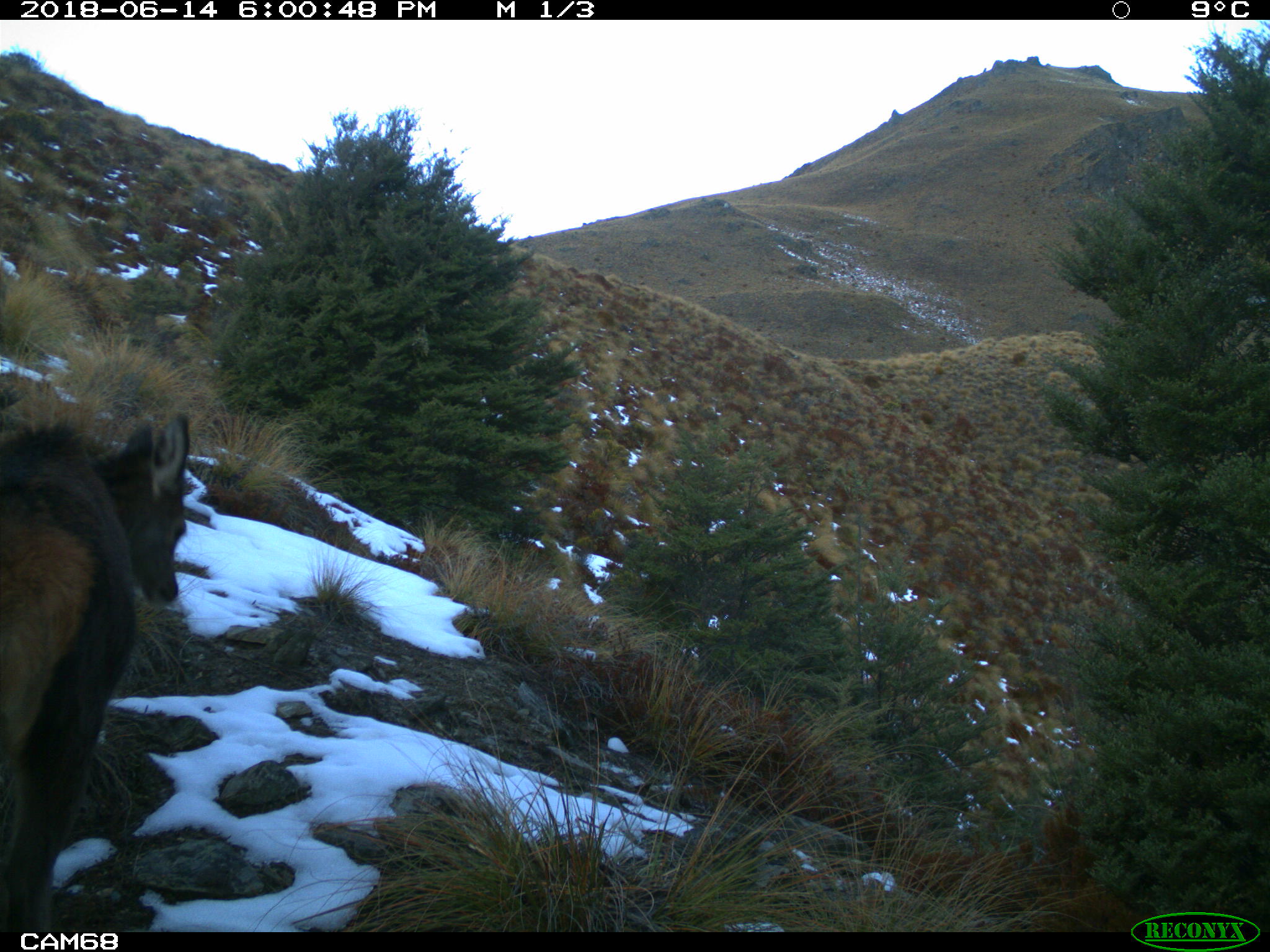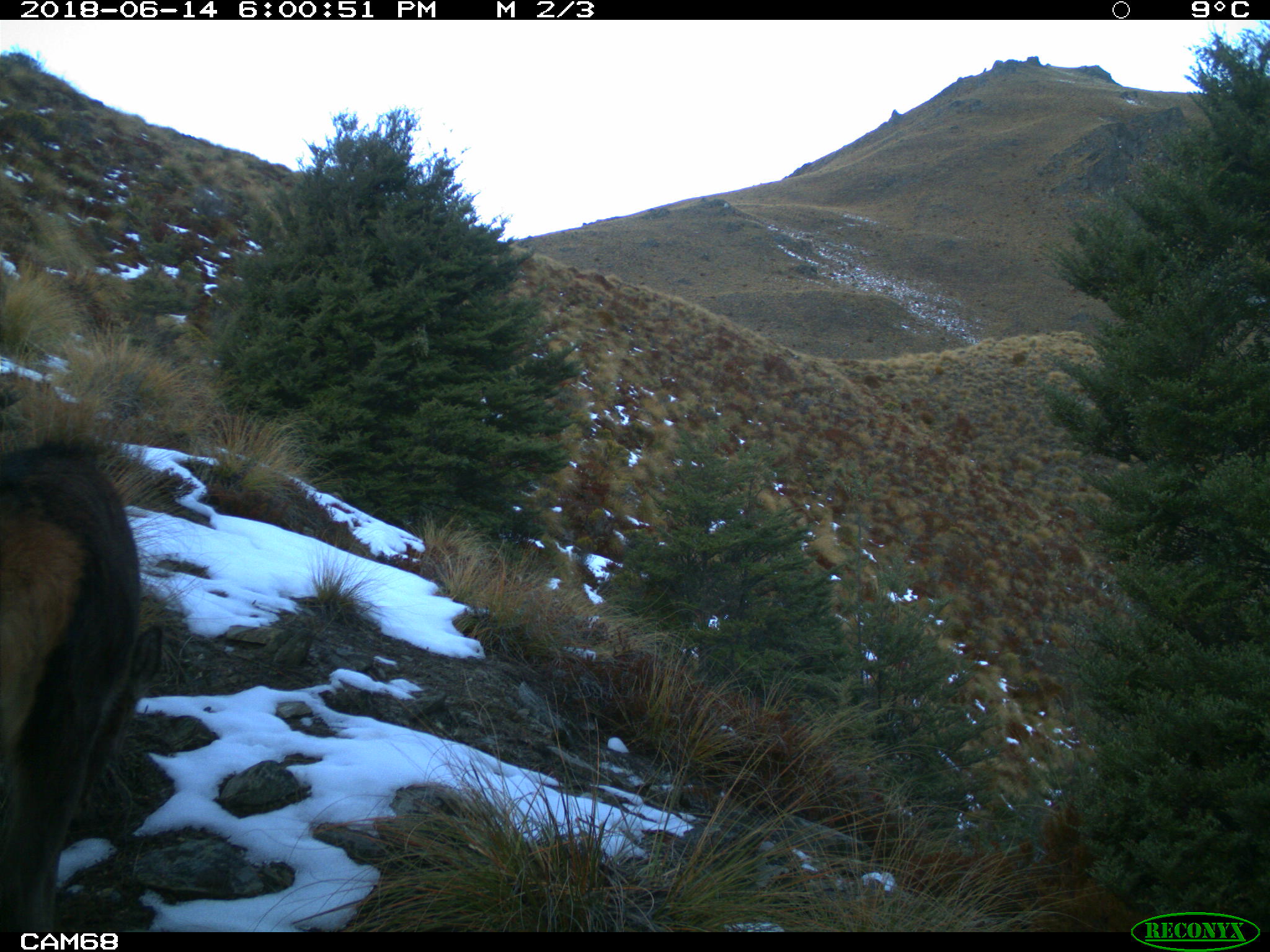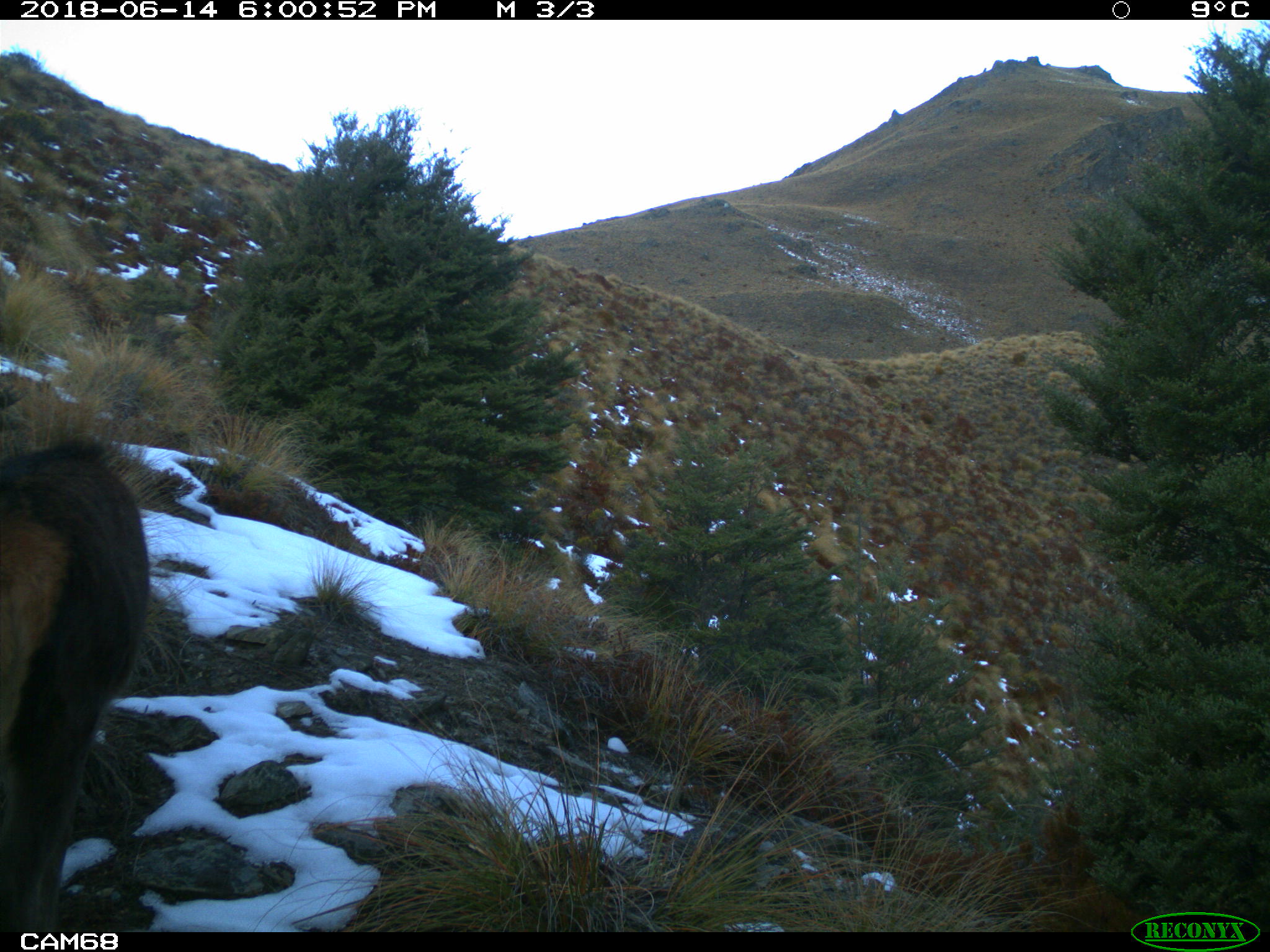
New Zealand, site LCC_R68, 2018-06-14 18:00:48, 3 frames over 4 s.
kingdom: Animalia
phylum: Chordata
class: Mammalia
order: Artiodactyla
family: Cervidae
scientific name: Cervidae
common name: deer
Deer (Cervidae).